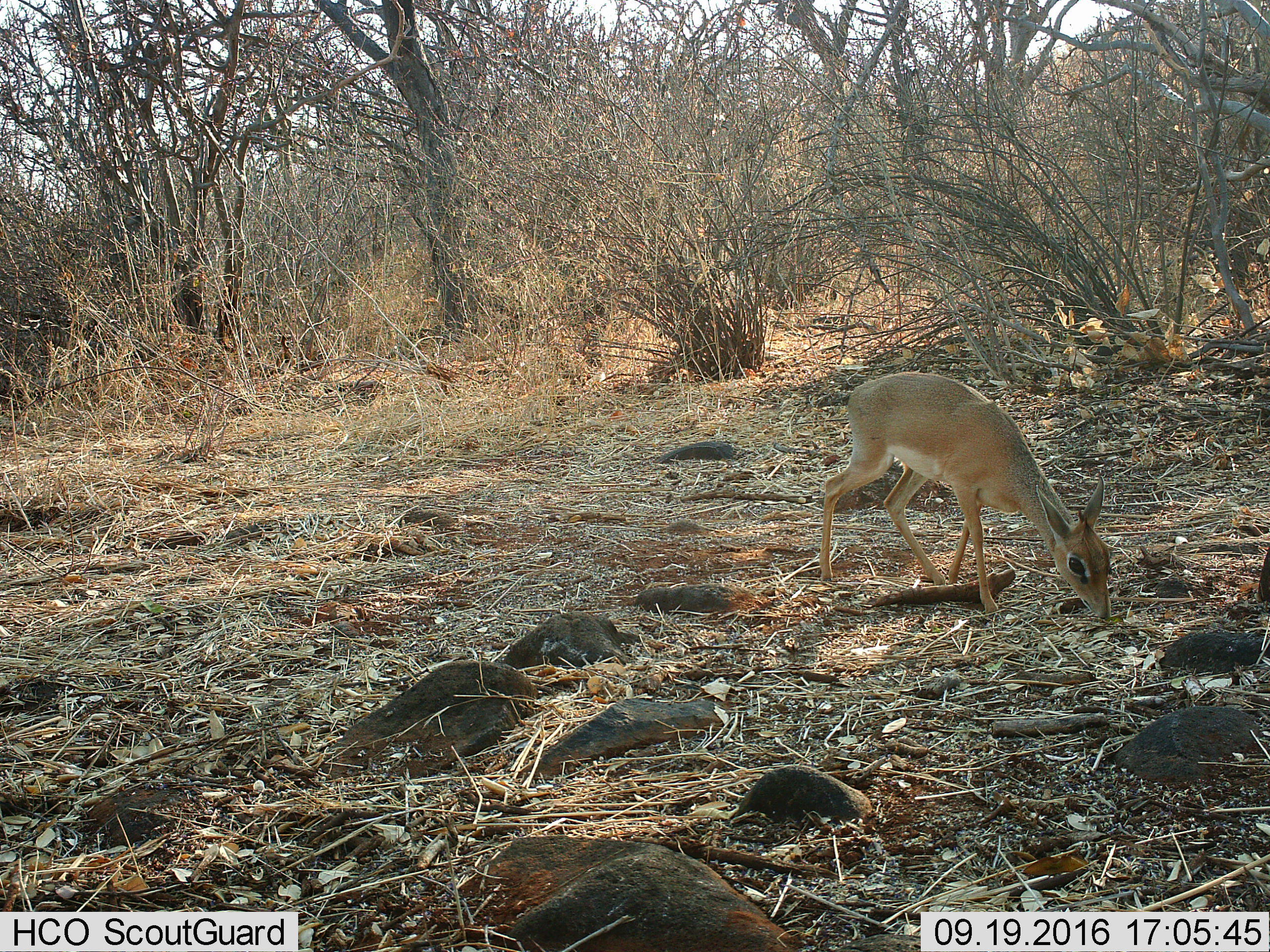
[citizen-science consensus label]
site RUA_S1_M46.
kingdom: Animalia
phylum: Chordata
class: Mammalia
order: Artiodactyla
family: Bovidae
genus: Madoqua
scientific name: Madoqua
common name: dik-dik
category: dikdik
Dikdik (dik-dik) (Madoqua), count 1. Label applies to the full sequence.